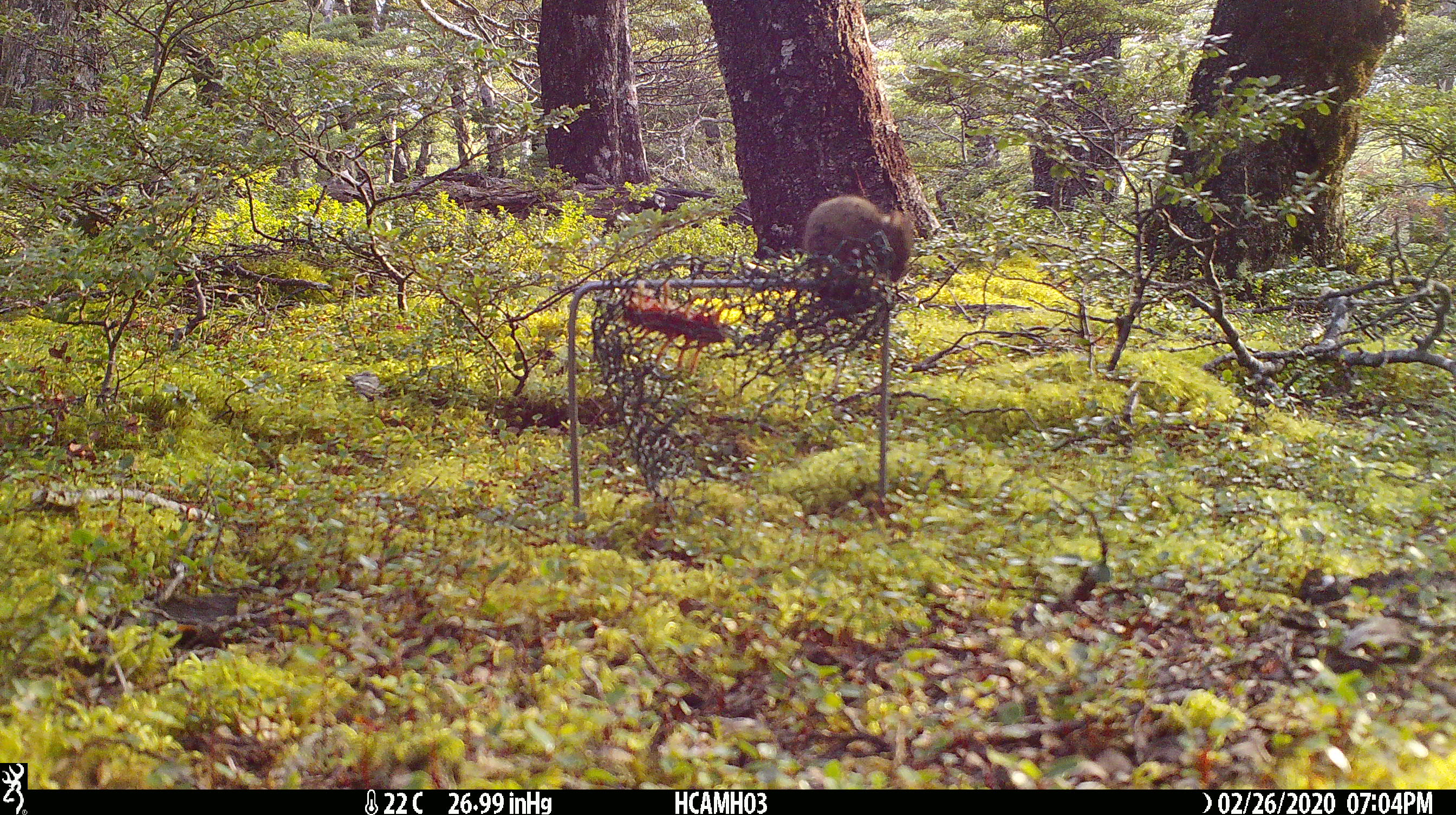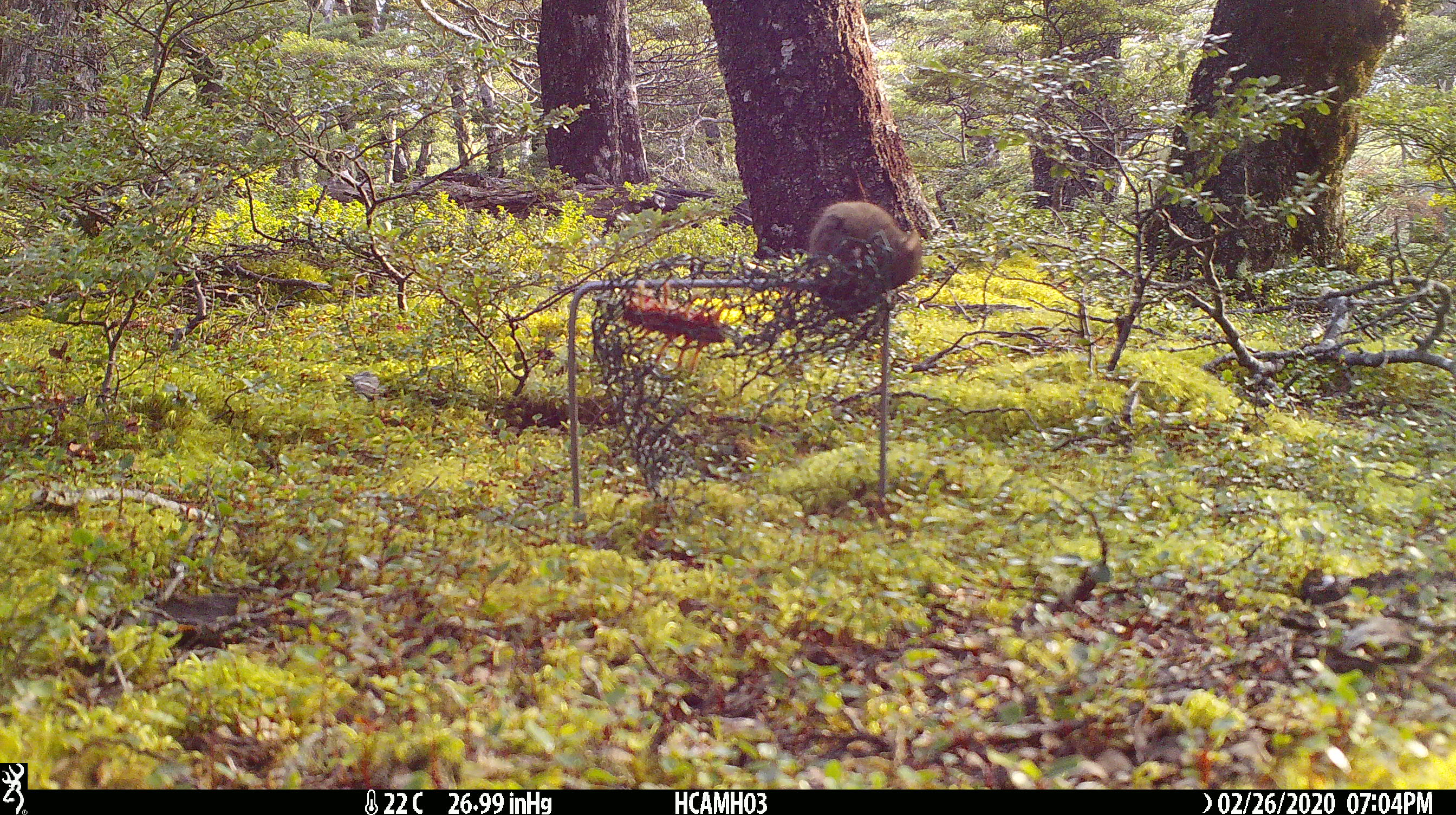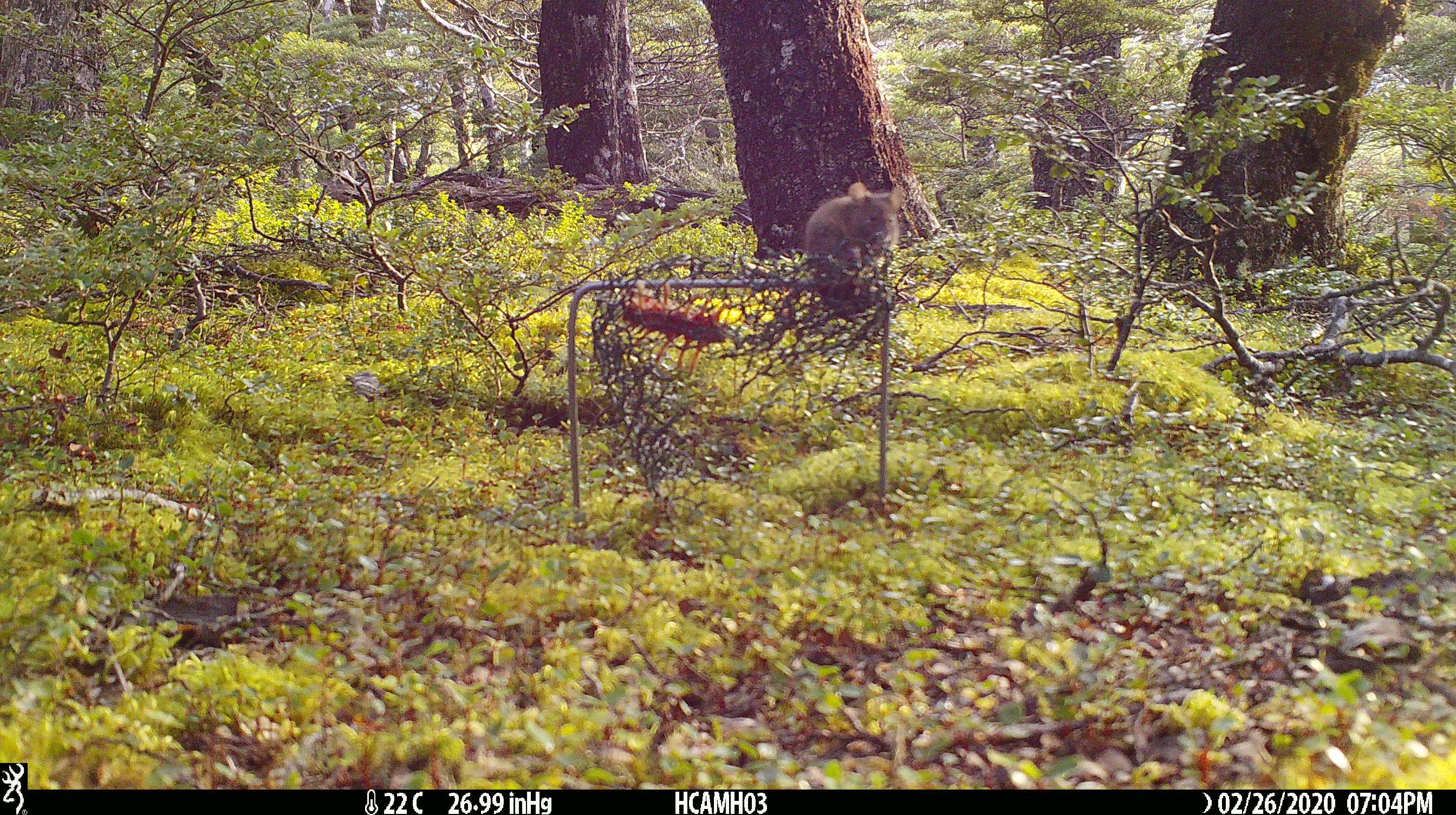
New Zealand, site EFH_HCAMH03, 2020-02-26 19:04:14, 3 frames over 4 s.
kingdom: Animalia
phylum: Chordata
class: Mammalia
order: Rodentia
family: Muridae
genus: Mus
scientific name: Mus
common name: mouse